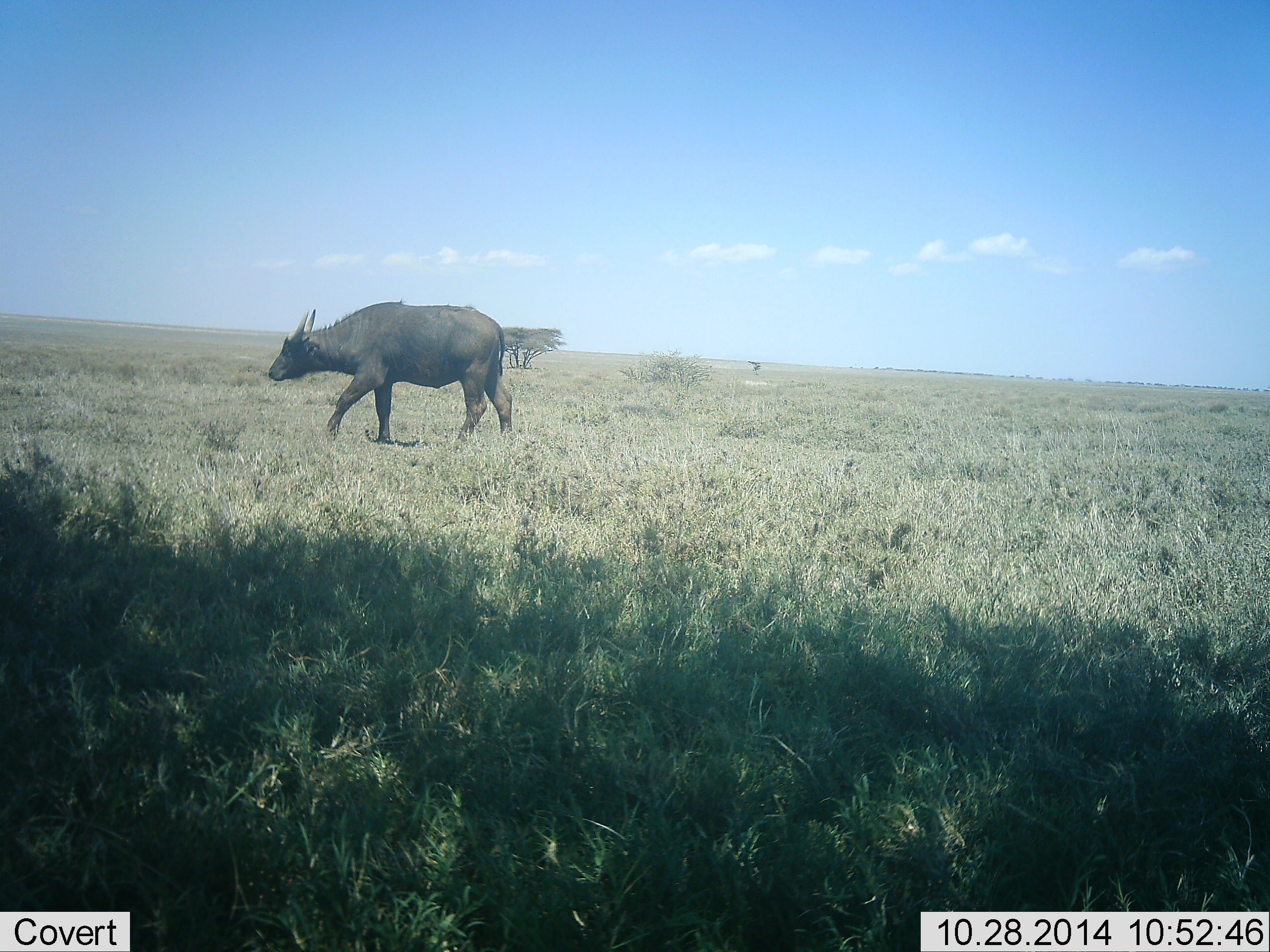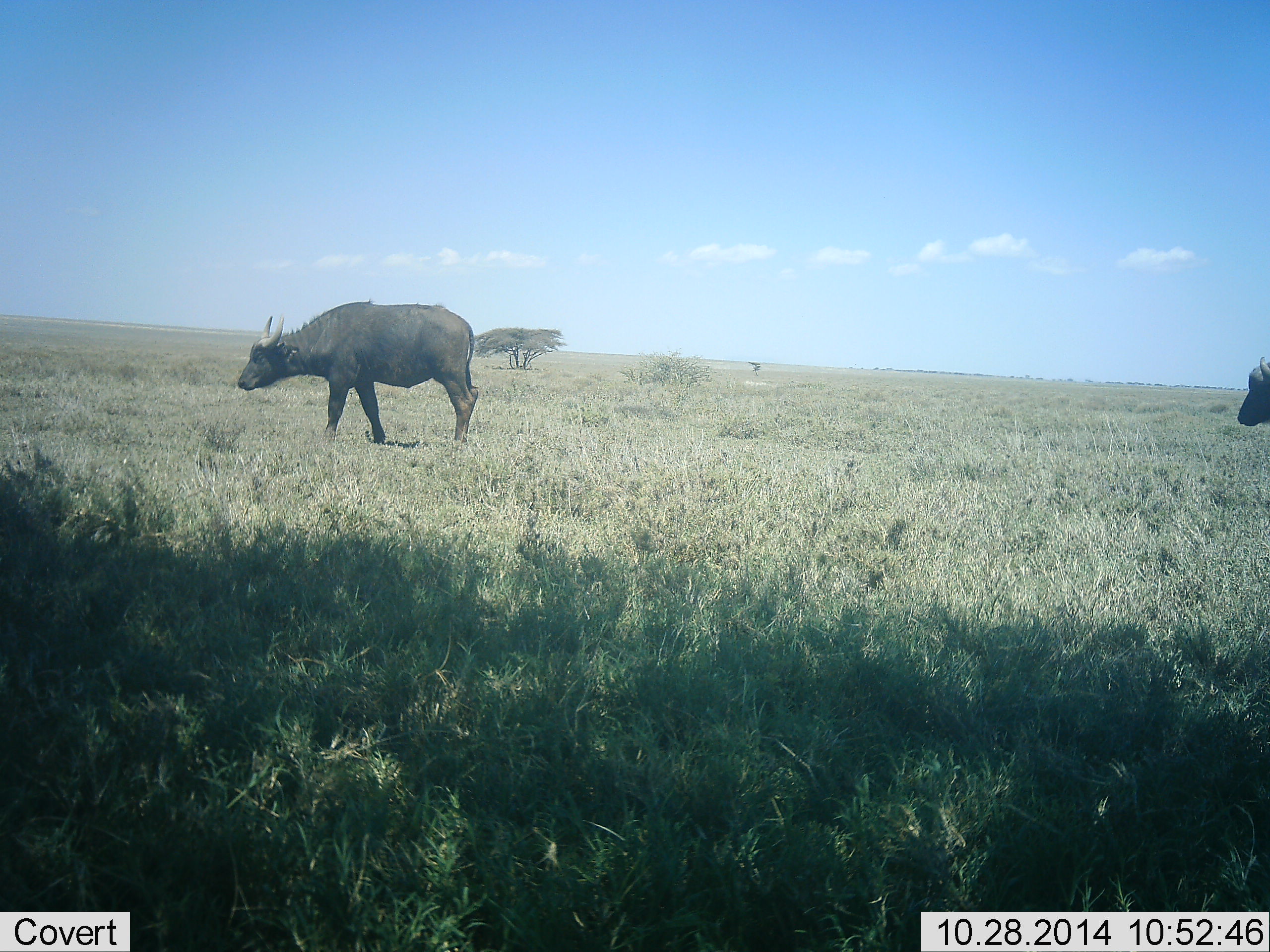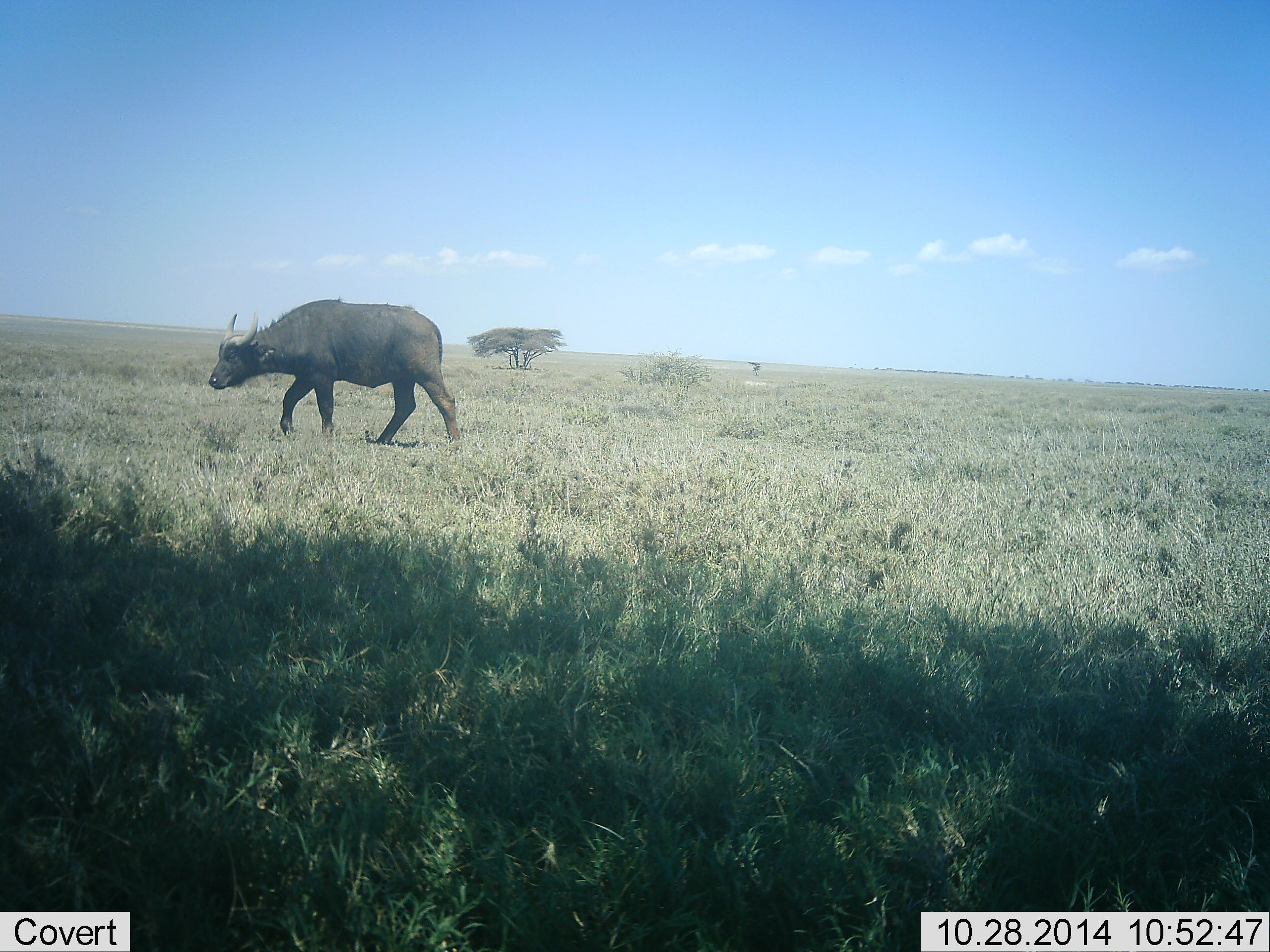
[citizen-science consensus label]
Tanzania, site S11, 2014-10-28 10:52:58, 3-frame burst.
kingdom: Animalia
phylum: Chordata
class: Mammalia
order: Artiodactyla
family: Bovidae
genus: Syncerus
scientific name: Syncerus caffer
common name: cape buffalo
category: buffalo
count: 2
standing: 40%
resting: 0%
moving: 90%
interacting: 0%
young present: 10%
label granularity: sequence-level